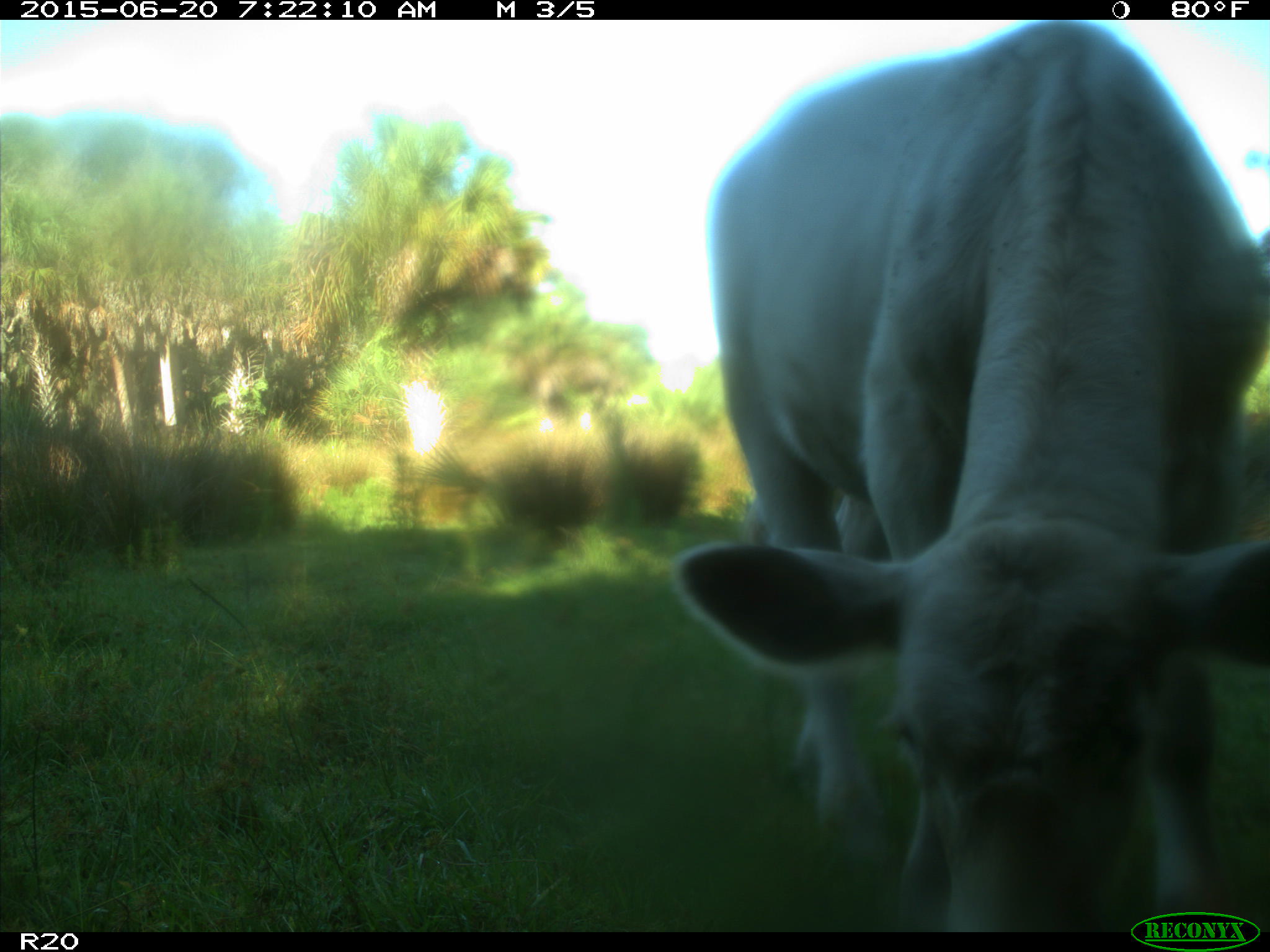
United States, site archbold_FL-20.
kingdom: Animalia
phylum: Chordata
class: Mammalia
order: Artiodactyla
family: Bovidae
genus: Bos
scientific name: Bos taurus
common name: domestic cow